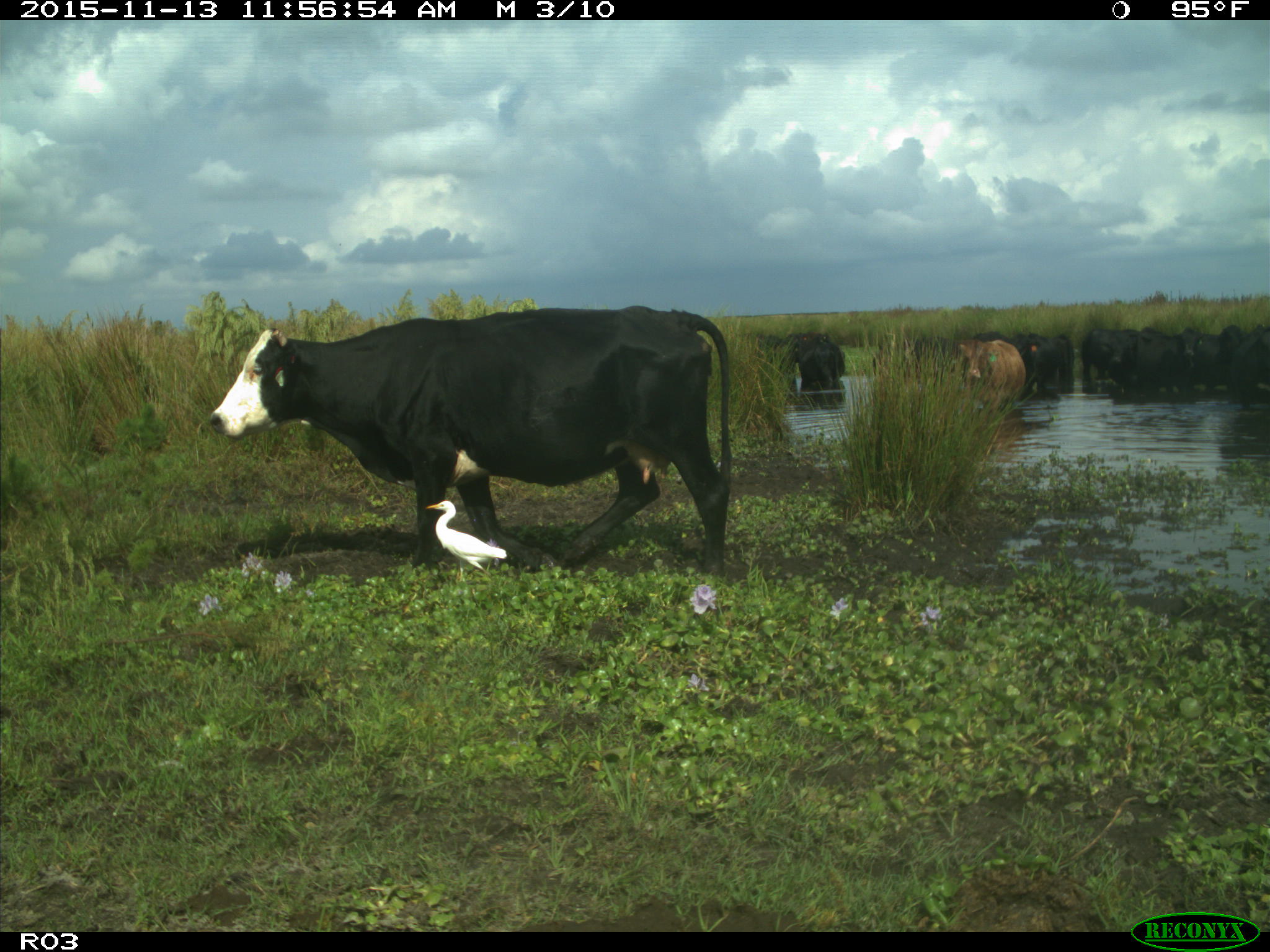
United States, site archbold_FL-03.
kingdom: Animalia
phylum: Chordata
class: Mammalia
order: Artiodactyla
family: Bovidae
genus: Bos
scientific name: Bos taurus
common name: domestic cow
Bos taurus (domestic cow).